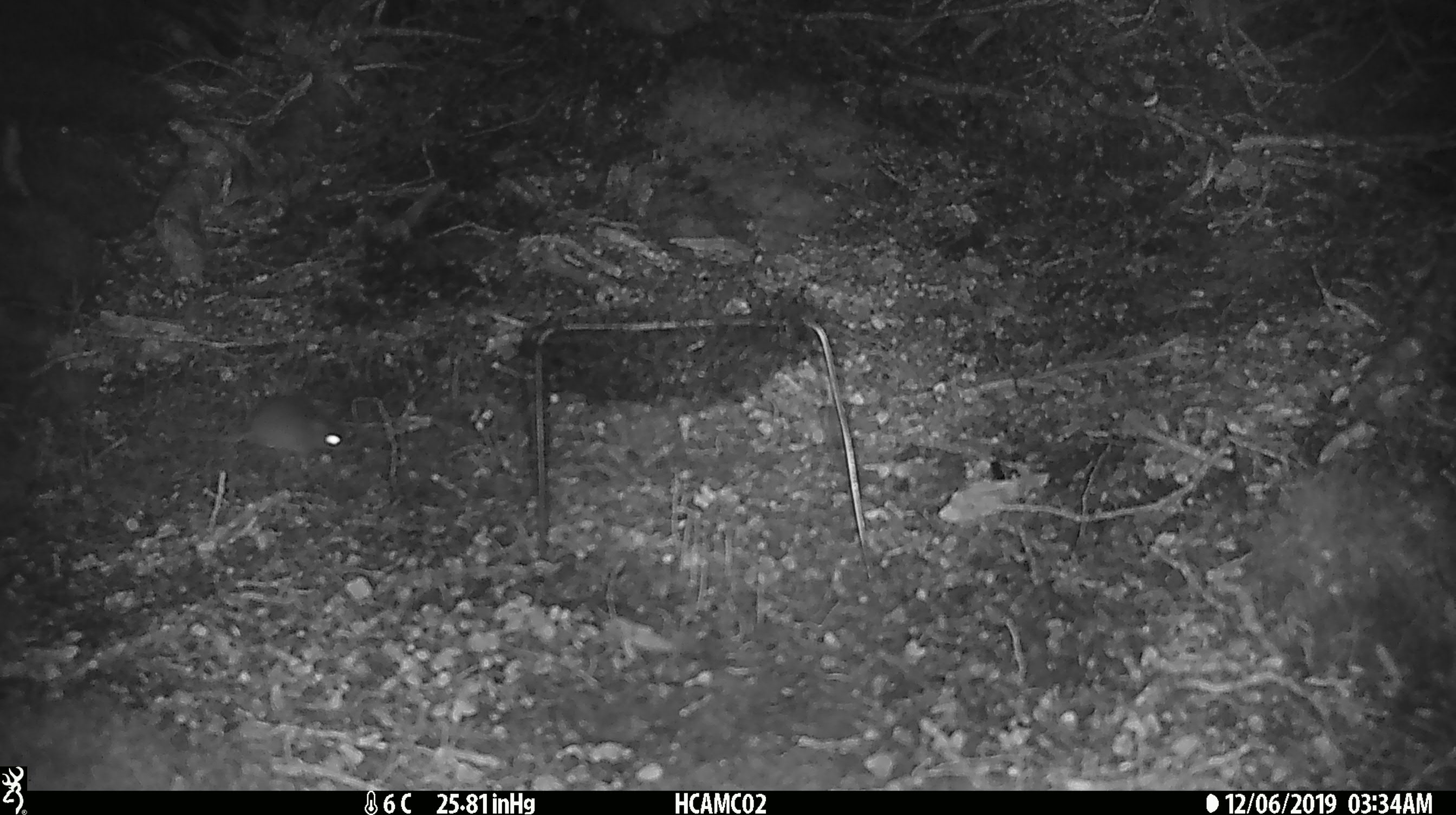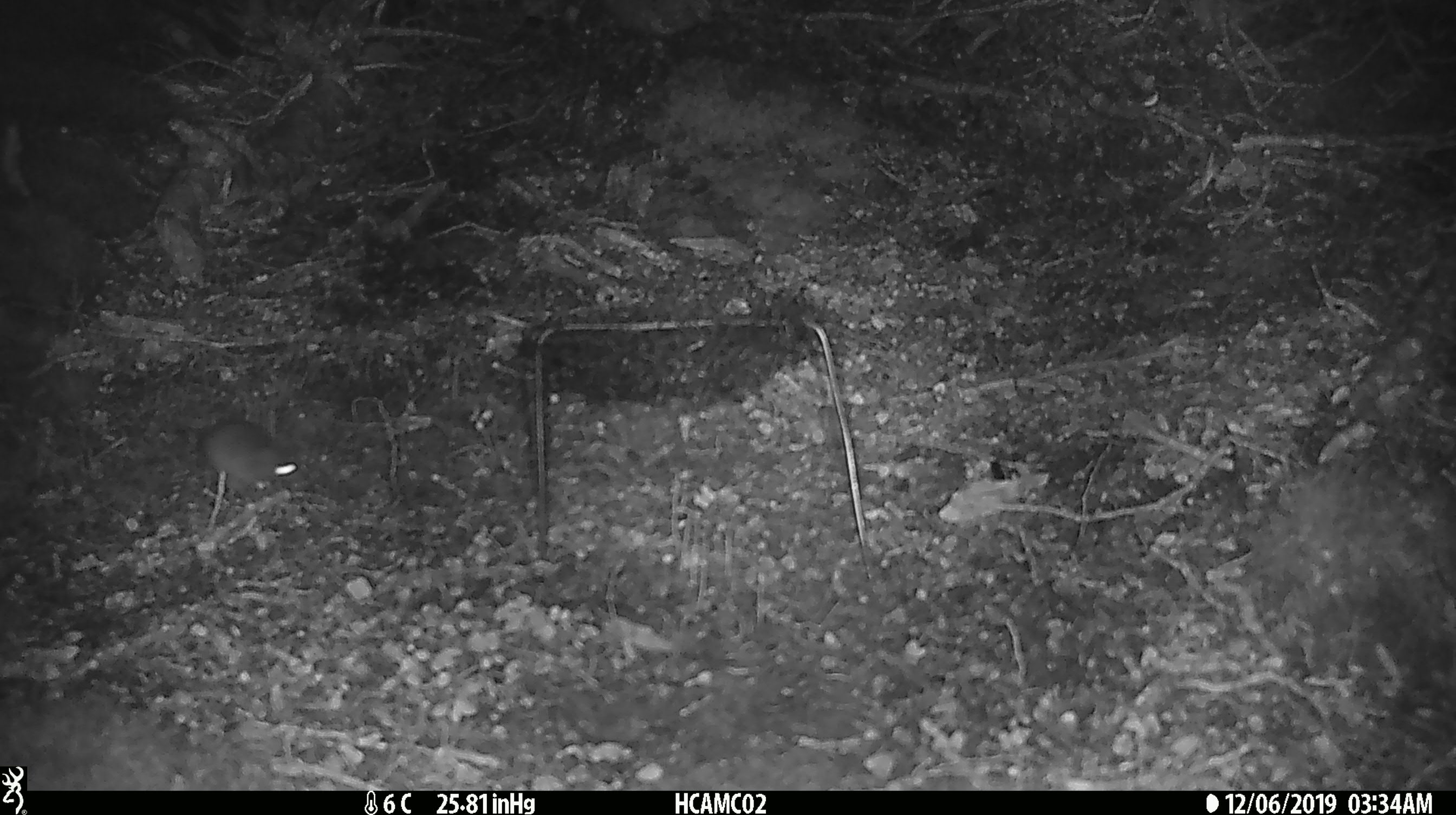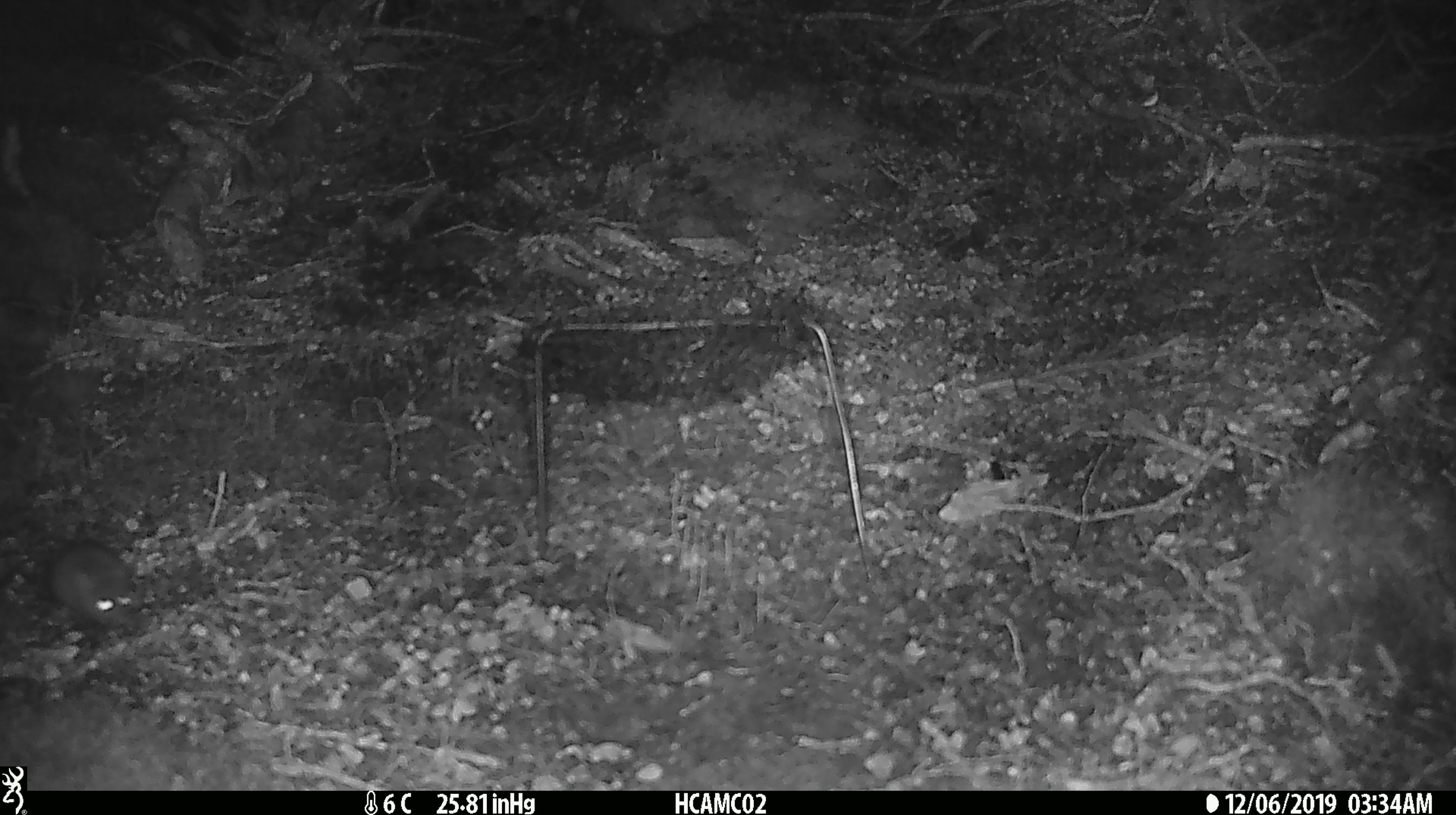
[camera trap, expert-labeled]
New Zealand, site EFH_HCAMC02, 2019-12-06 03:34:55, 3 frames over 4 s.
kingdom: Animalia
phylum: Chordata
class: Mammalia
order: Rodentia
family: Muridae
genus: Mus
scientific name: Mus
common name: mouse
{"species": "mouse (Mus)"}